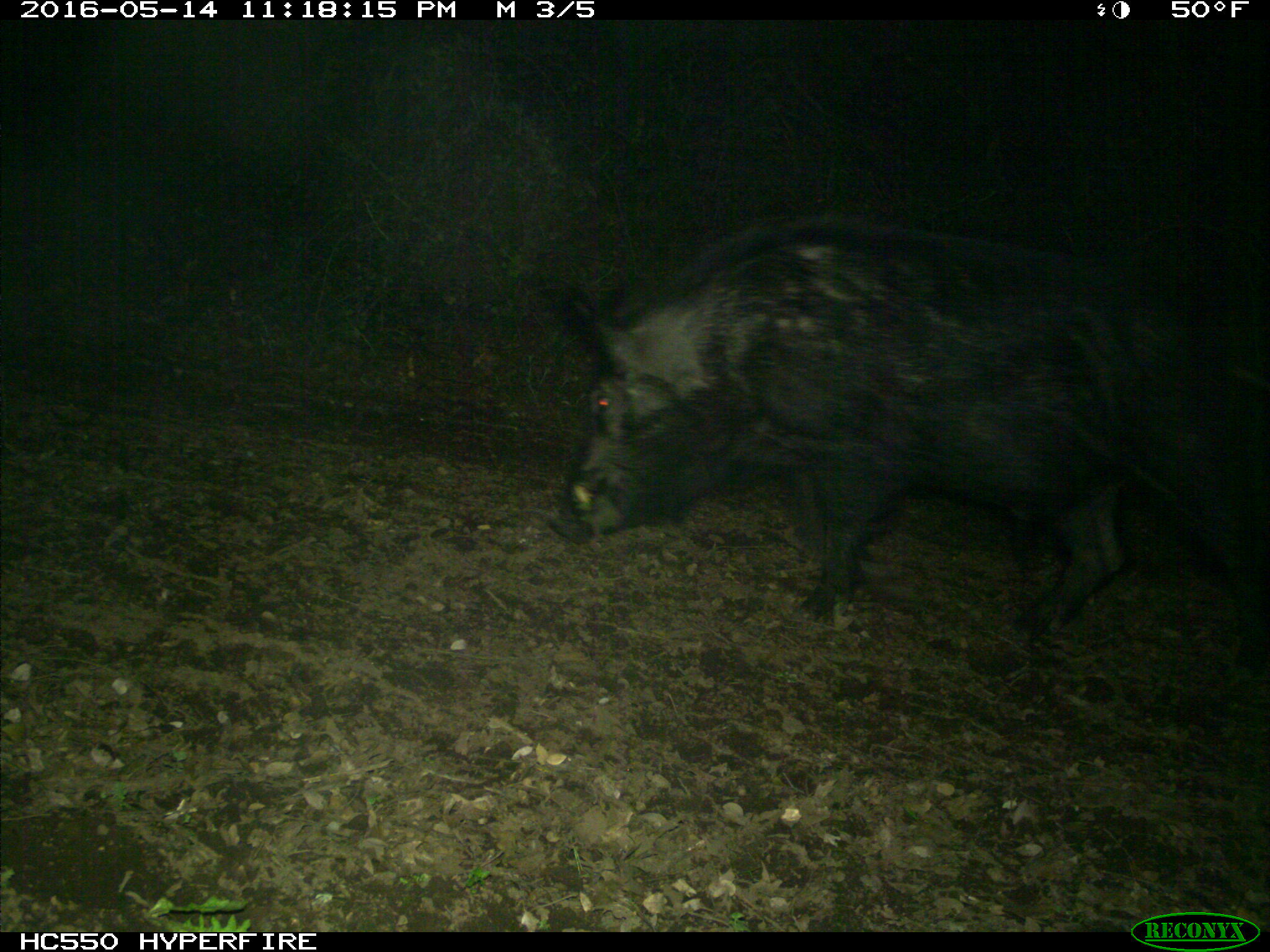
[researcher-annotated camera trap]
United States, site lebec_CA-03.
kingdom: Animalia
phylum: Chordata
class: Mammalia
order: Artiodactyla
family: Suidae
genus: Sus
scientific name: Sus scrofa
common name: wild boar